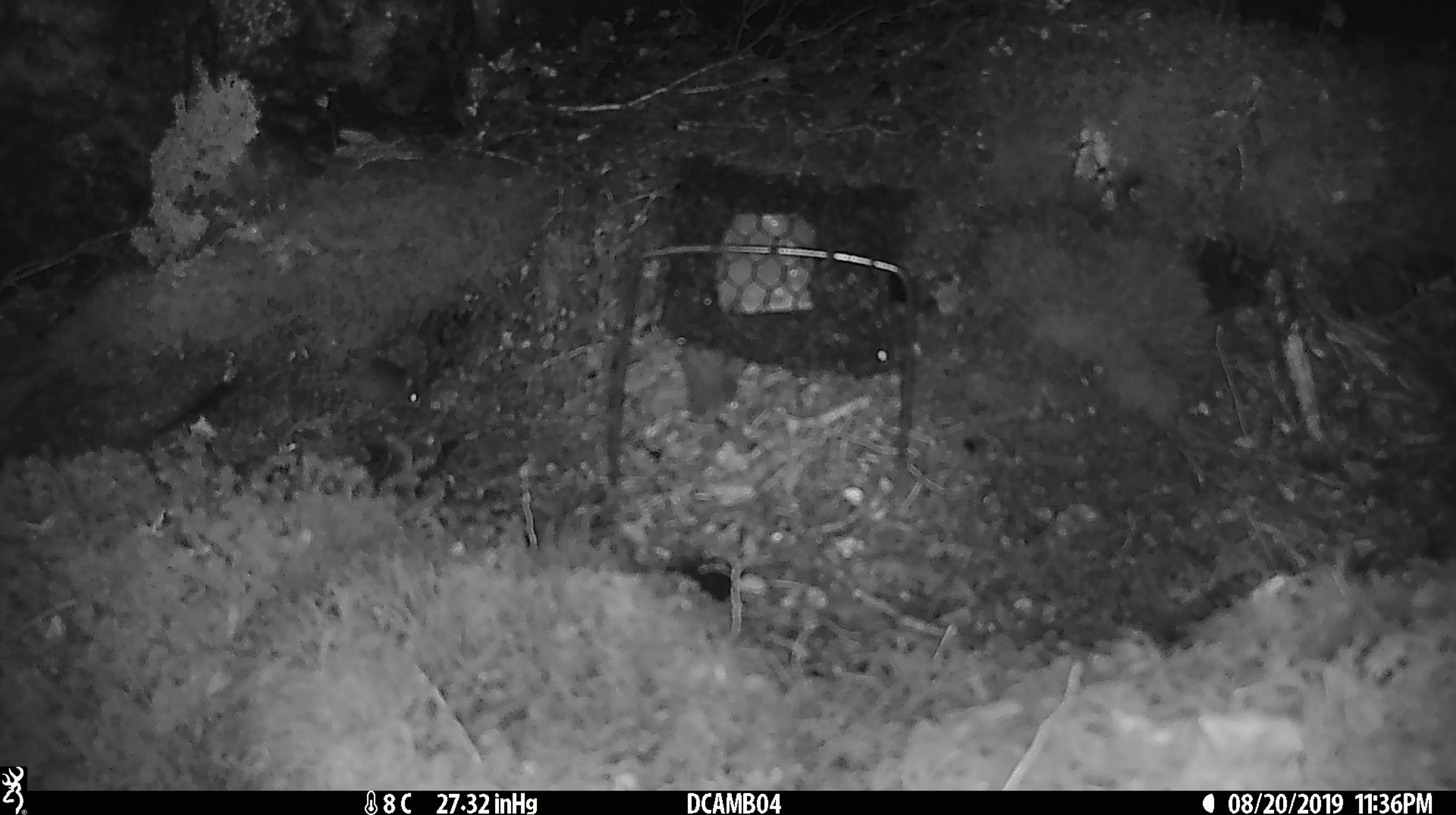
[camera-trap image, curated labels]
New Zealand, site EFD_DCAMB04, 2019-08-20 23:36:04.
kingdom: Animalia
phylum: Chordata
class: Mammalia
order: Rodentia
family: Muridae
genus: Mus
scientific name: Mus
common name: mouse